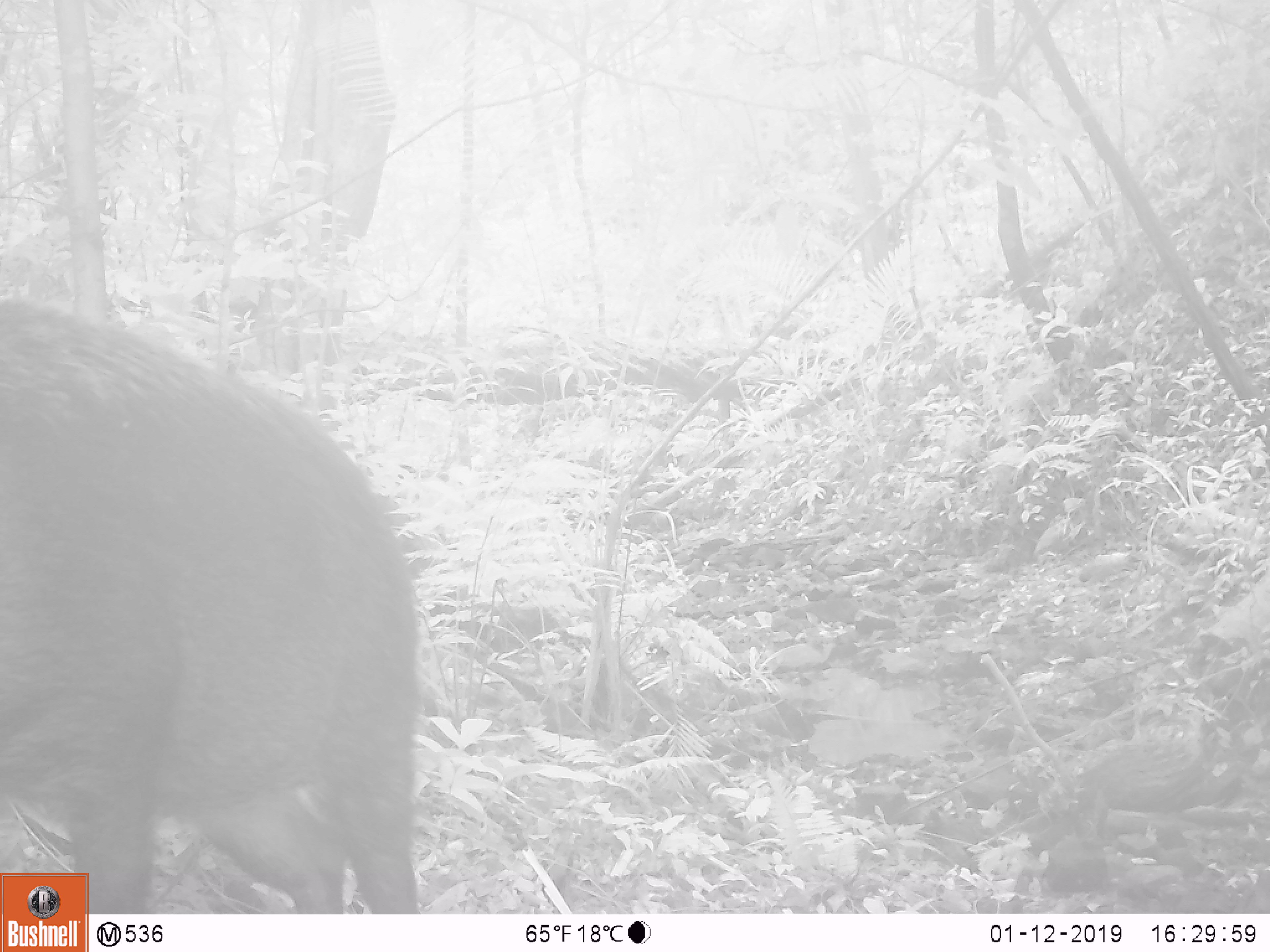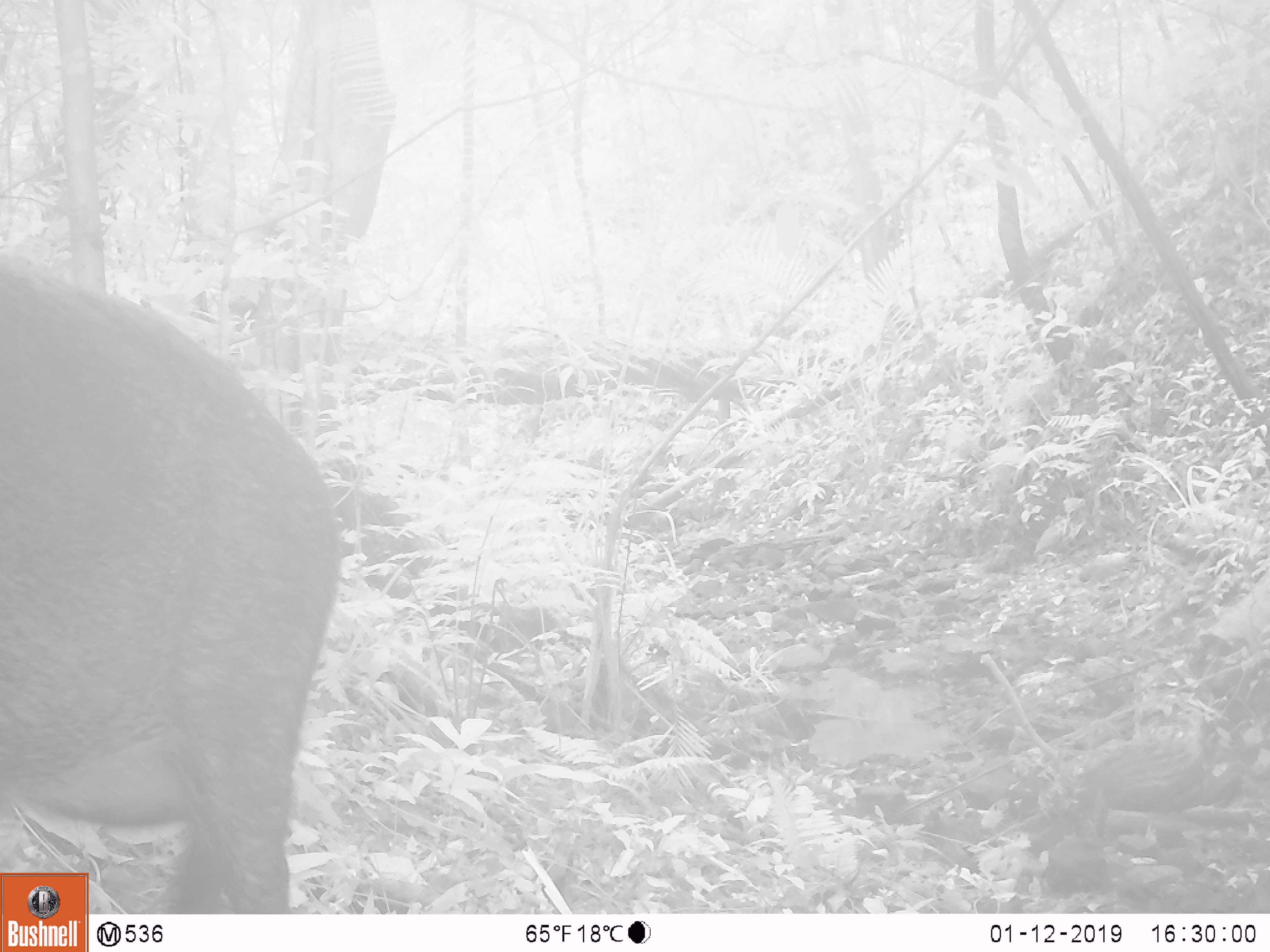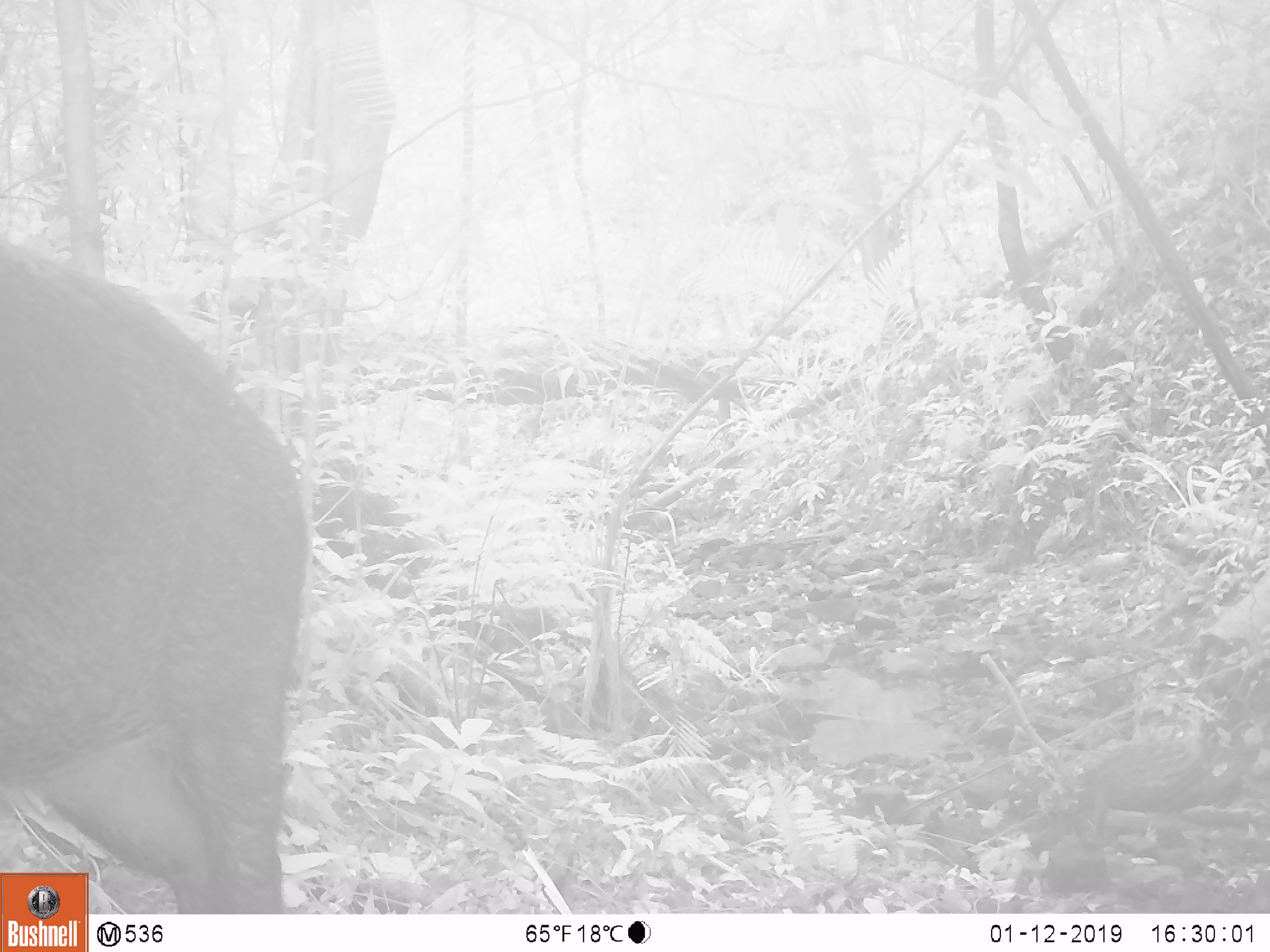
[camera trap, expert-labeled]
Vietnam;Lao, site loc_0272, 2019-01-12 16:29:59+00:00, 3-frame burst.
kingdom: Animalia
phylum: Chordata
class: Mammalia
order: Artiodactyla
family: Suidae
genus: Sus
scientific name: Sus scrofa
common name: eurasian wild pig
Eurasian wild pig (Sus scrofa). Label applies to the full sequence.